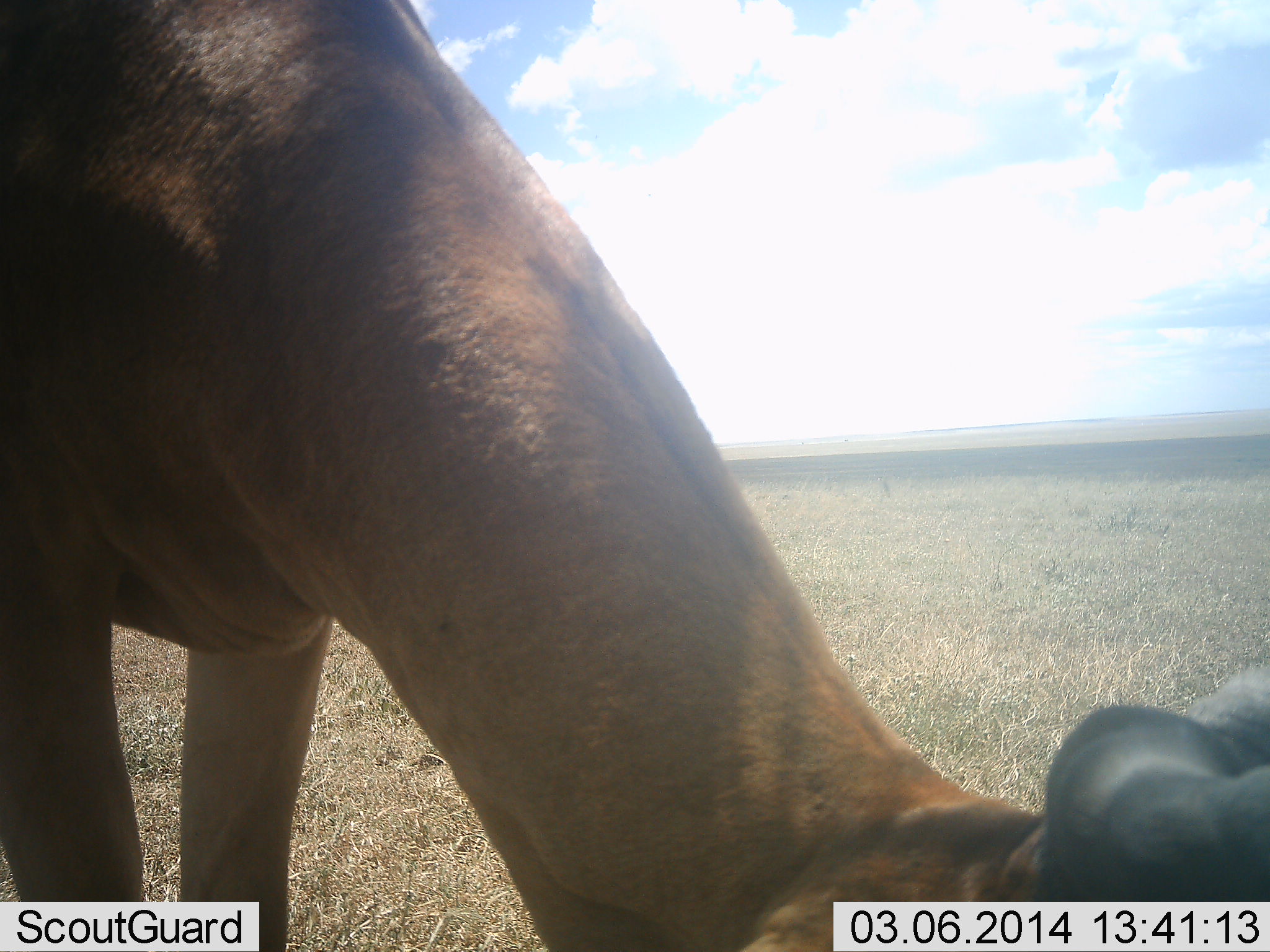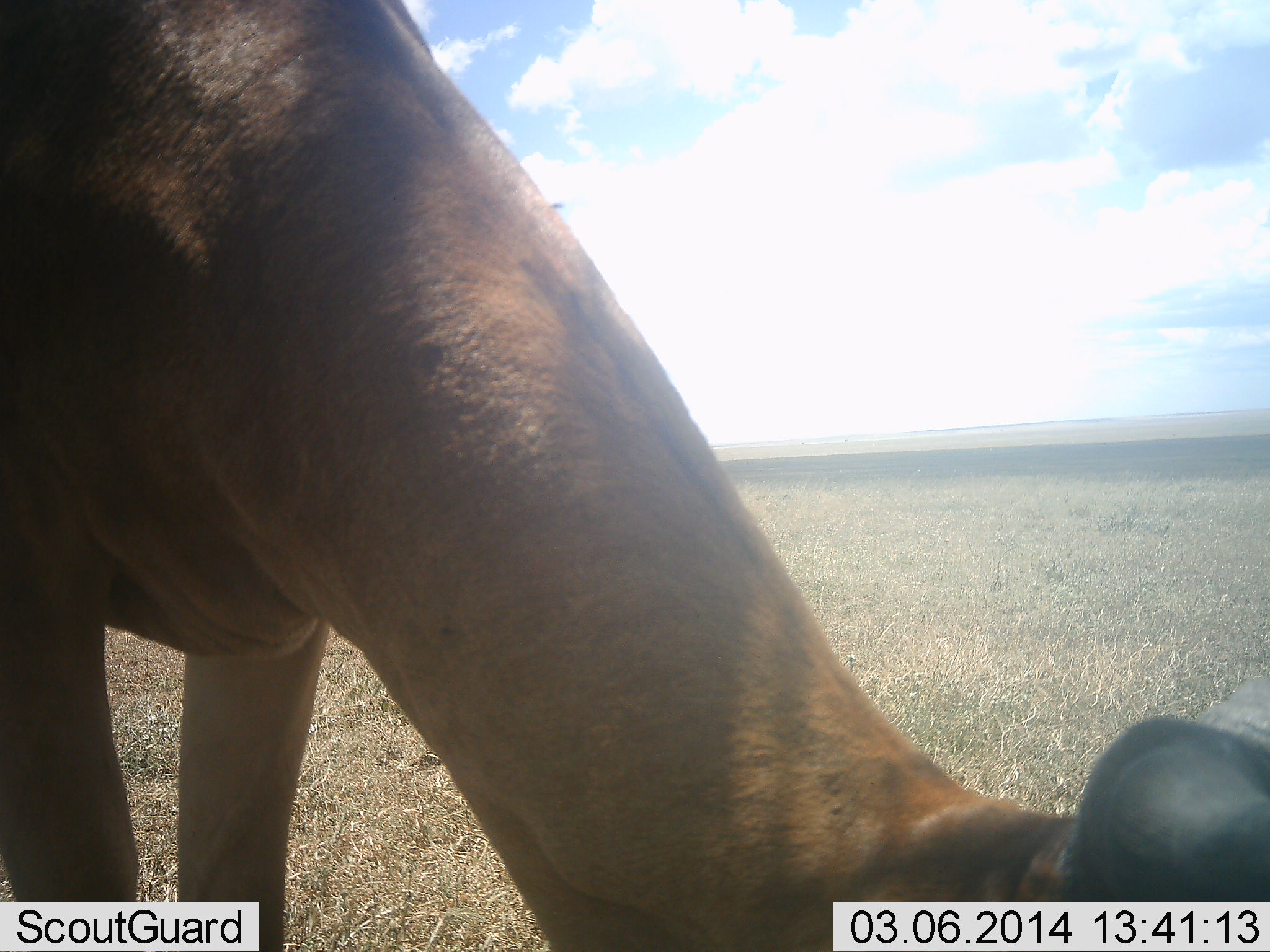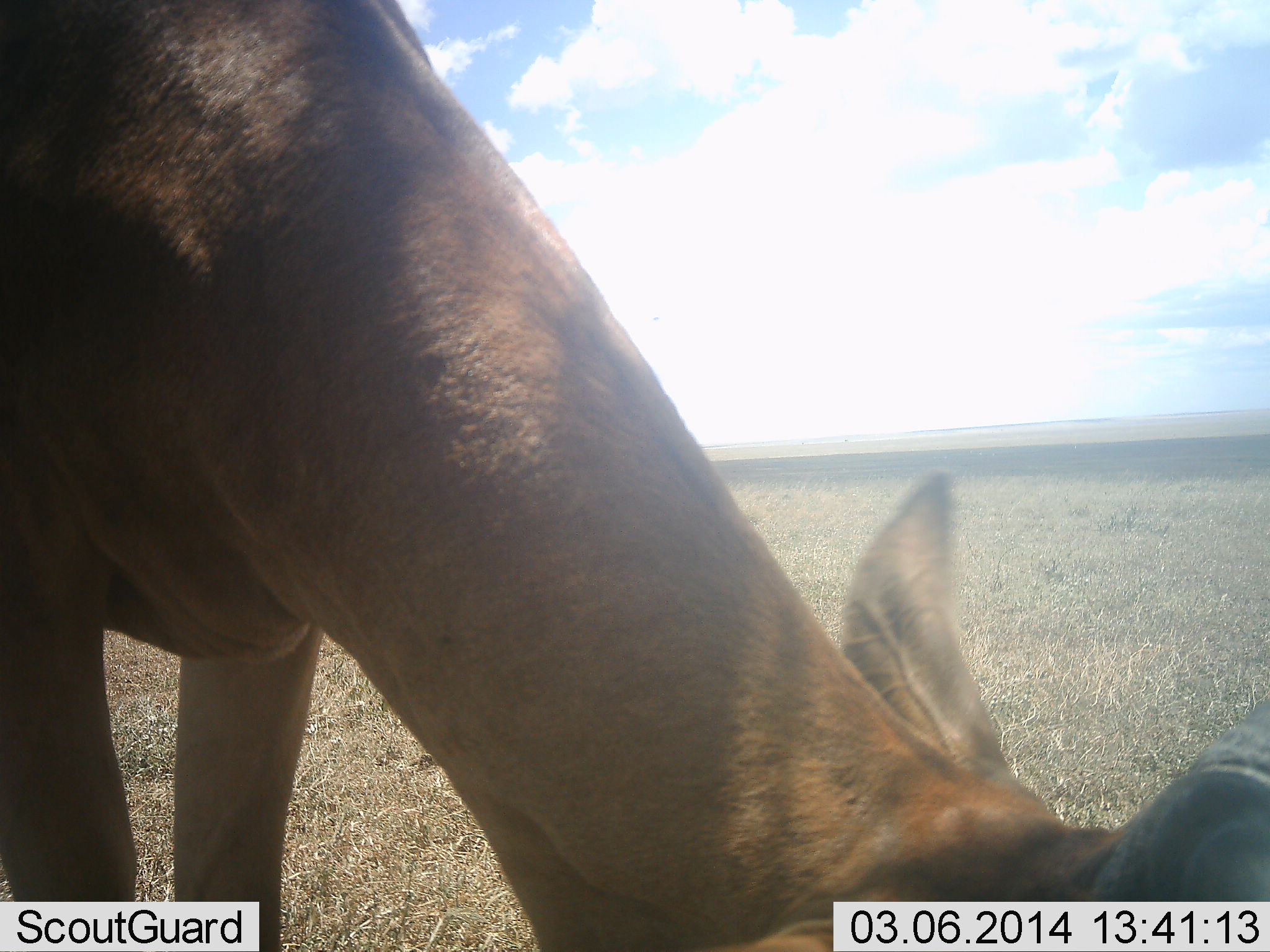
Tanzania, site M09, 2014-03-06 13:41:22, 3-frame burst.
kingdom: Animalia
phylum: Chordata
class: Mammalia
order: Artiodactyla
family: Bovidae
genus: Alcelaphus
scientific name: Alcelaphus buselaphus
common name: hartebeest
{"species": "hartebeest (Alcelaphus buselaphus)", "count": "1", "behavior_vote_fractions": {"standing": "20%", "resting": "0%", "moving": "0%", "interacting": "0%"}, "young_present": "0%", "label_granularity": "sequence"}